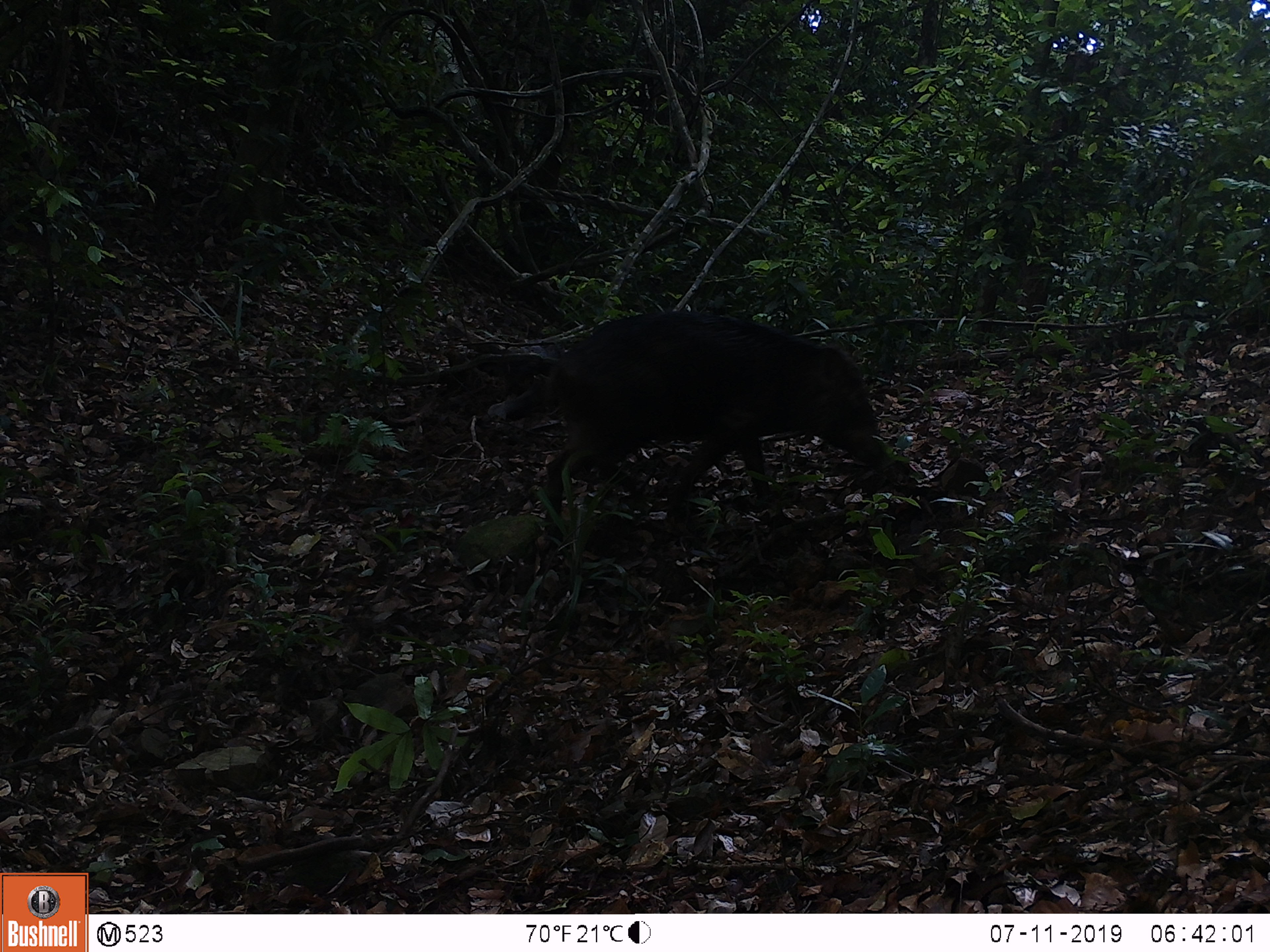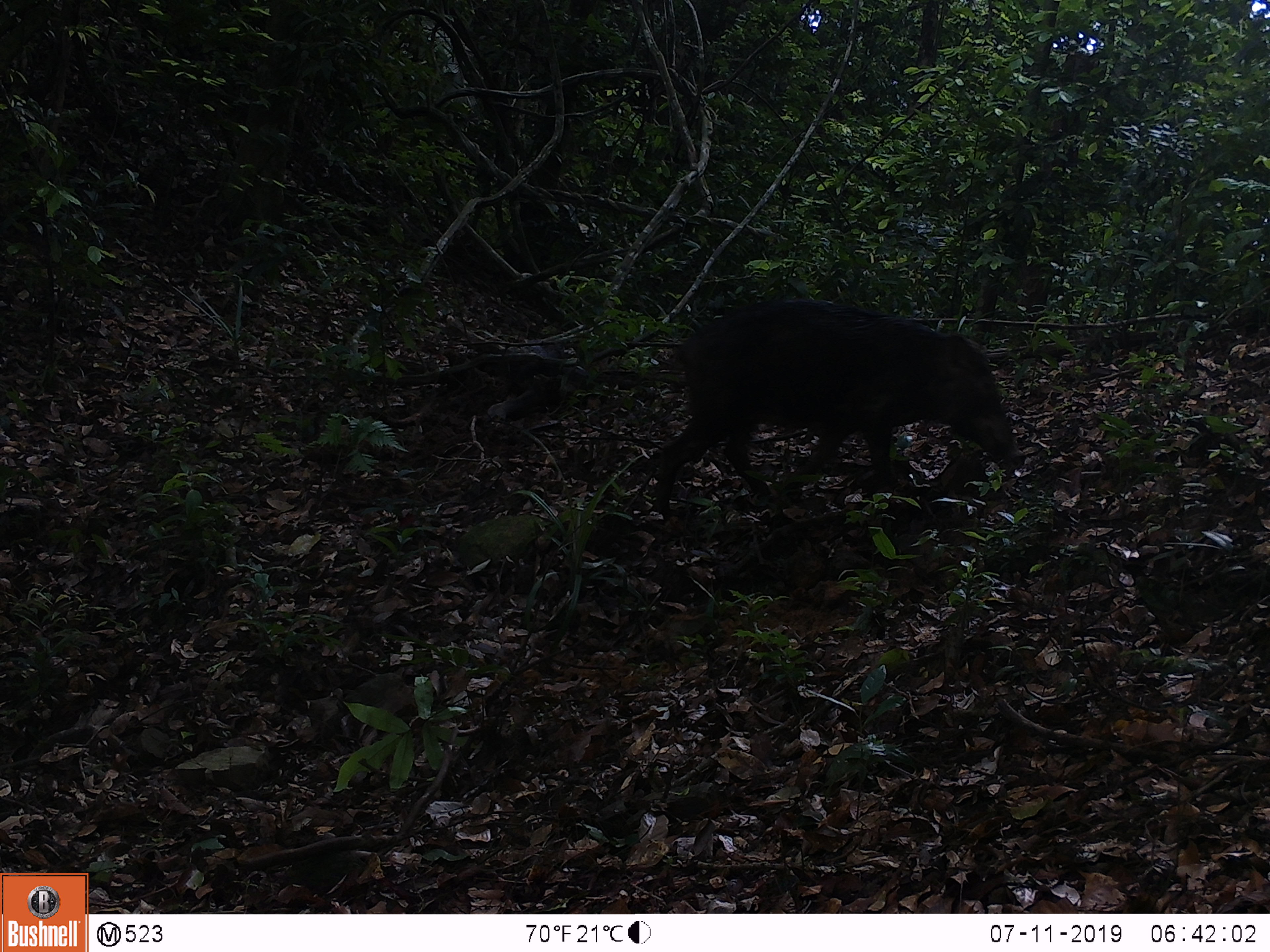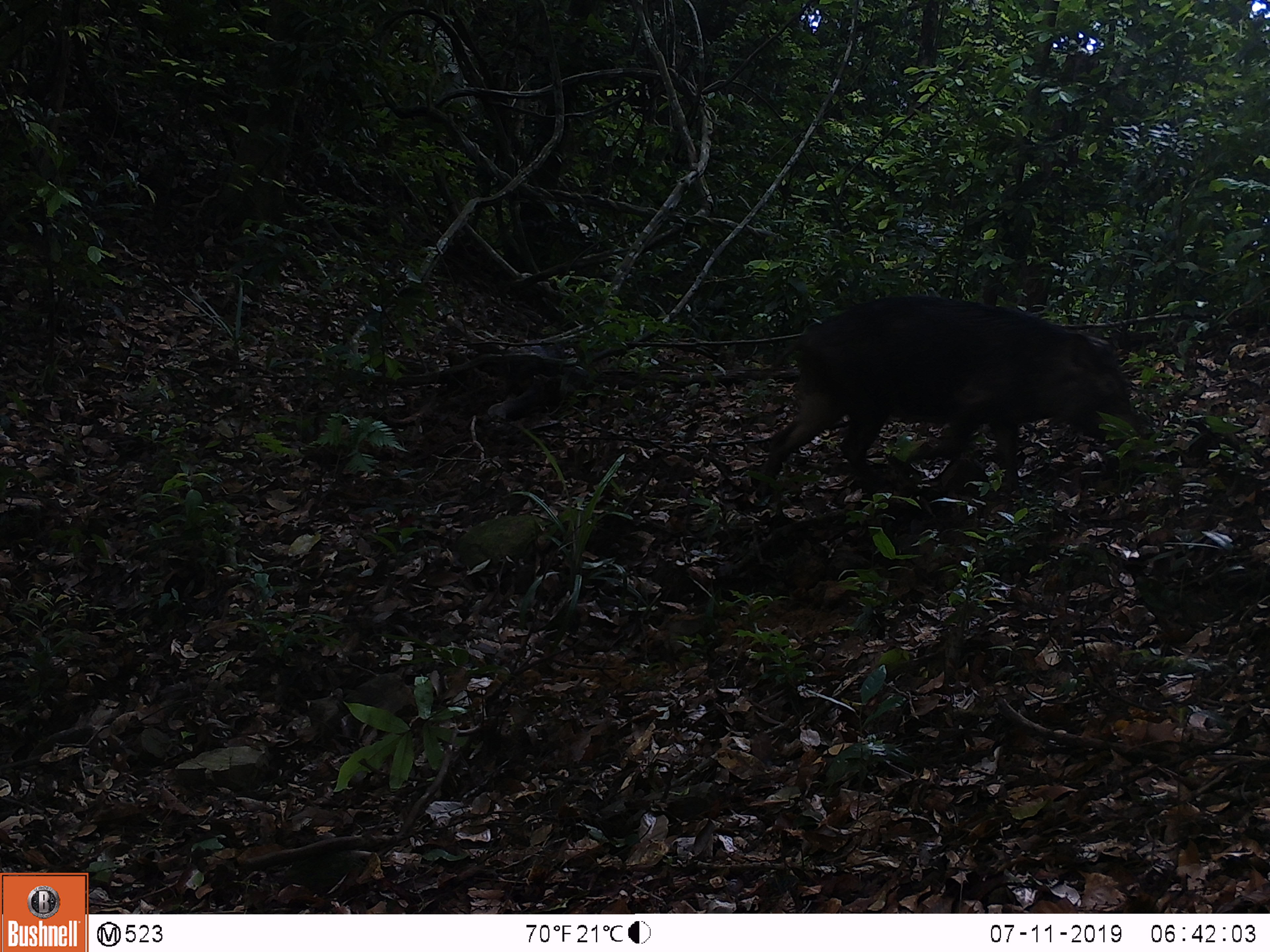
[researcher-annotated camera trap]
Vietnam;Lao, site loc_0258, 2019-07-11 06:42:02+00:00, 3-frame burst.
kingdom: Animalia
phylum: Chordata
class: Mammalia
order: Artiodactyla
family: Suidae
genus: Sus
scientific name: Sus scrofa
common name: eurasian wild pig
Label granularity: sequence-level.